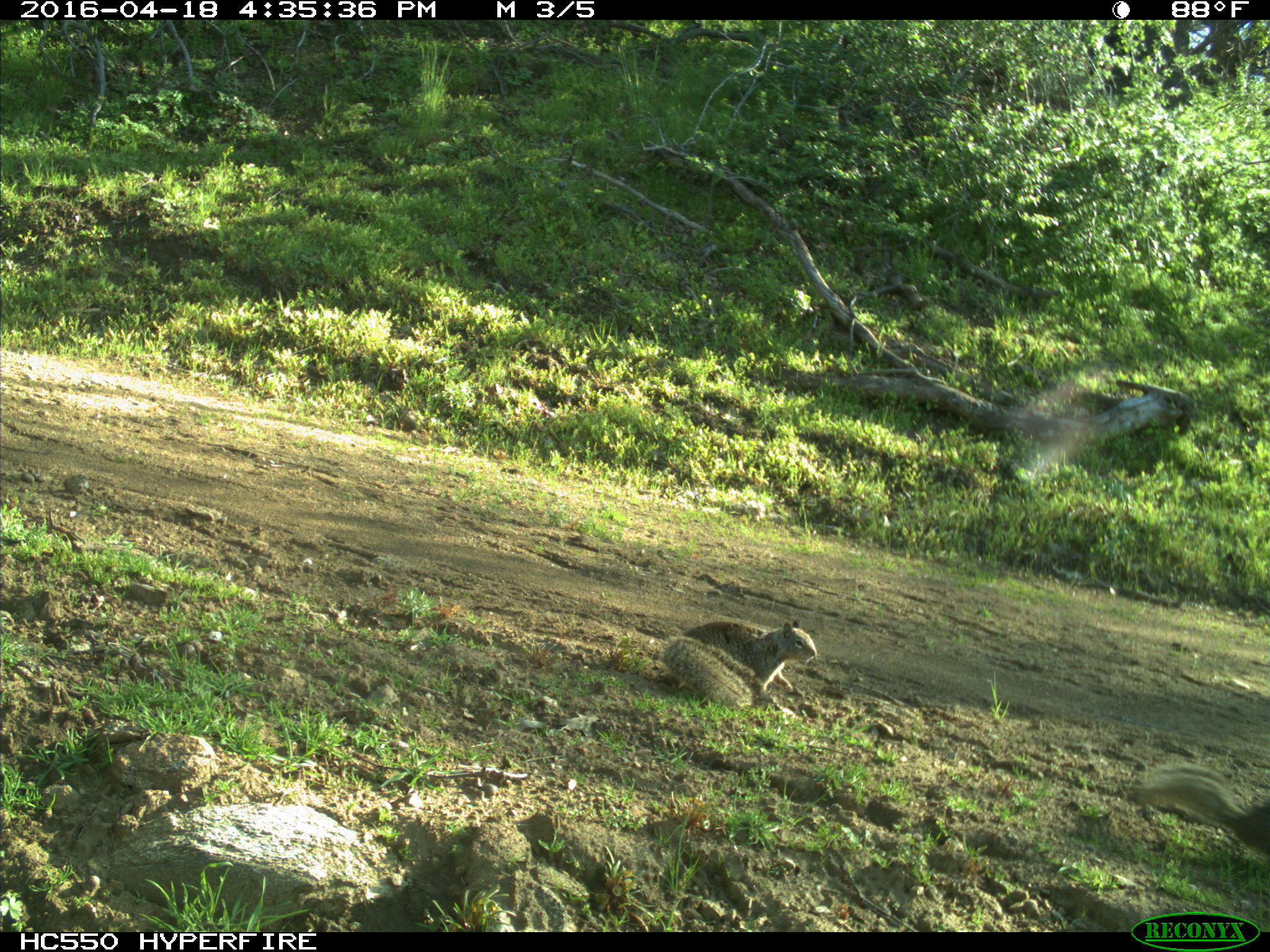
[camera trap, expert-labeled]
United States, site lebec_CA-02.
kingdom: Animalia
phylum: Chordata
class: Mammalia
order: Rodentia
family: Sciuridae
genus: Otospermophilus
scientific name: Otospermophilus beecheyi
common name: california ground squirrel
Otospermophilus beecheyi (california ground squirrel).